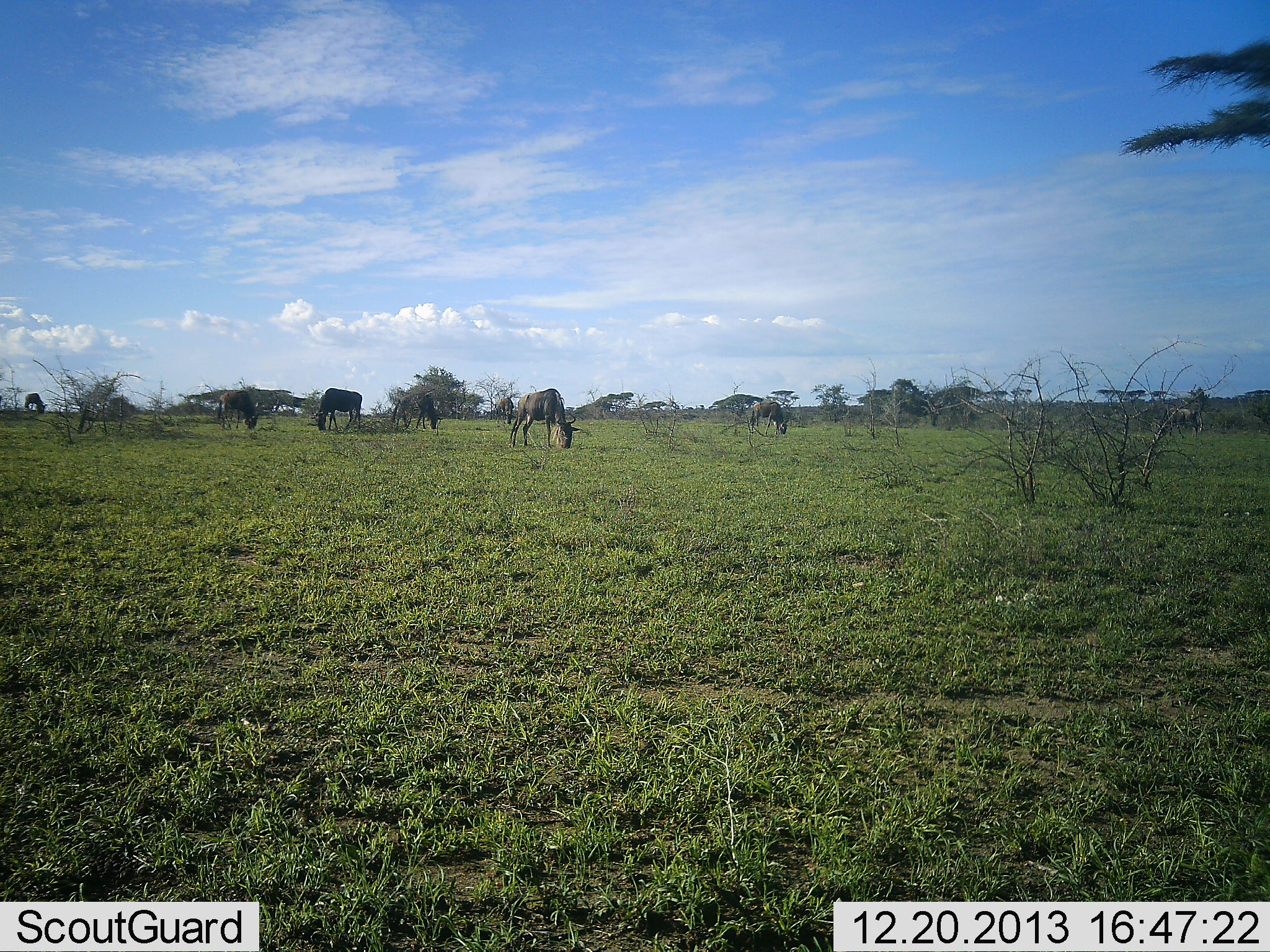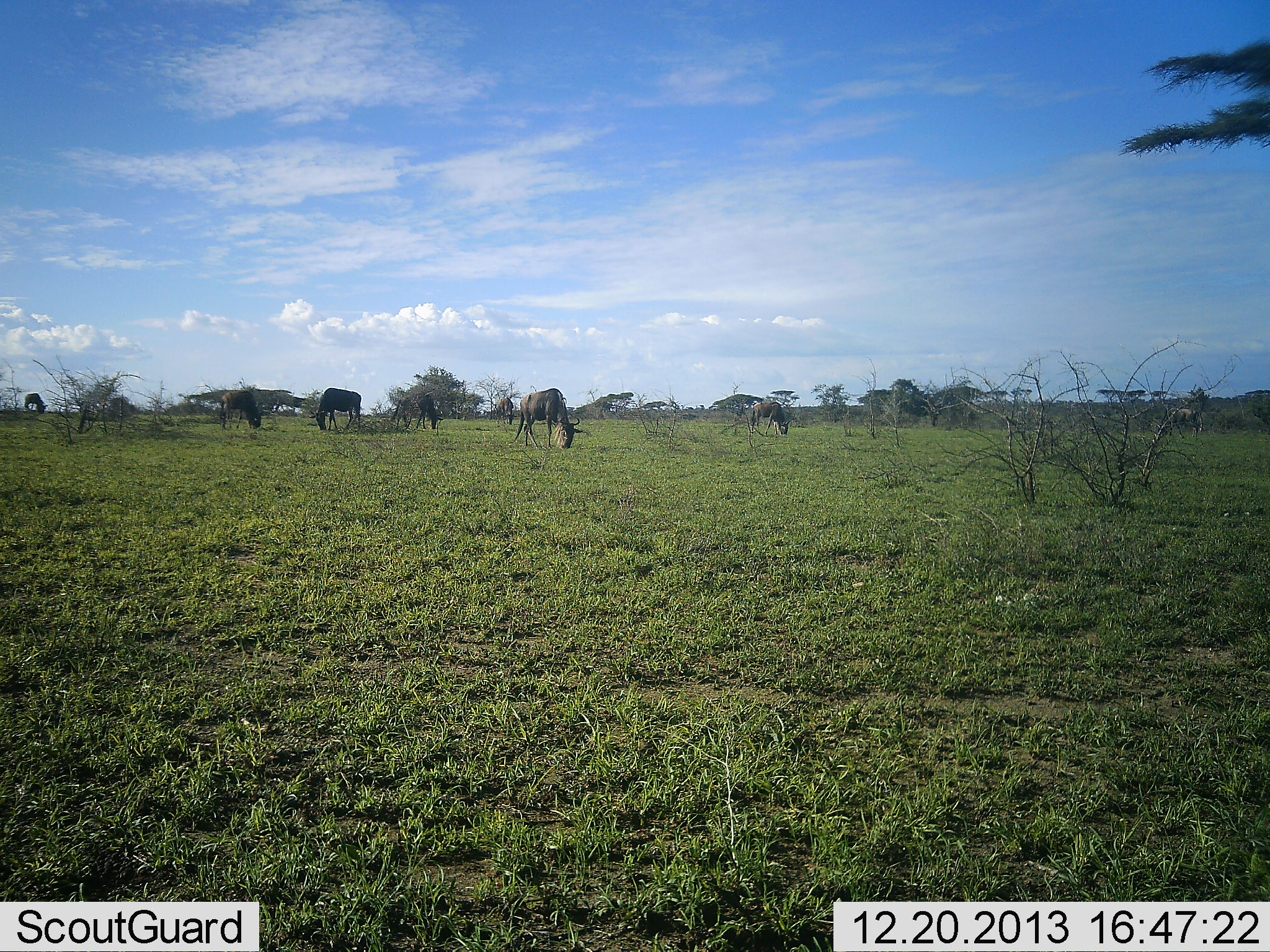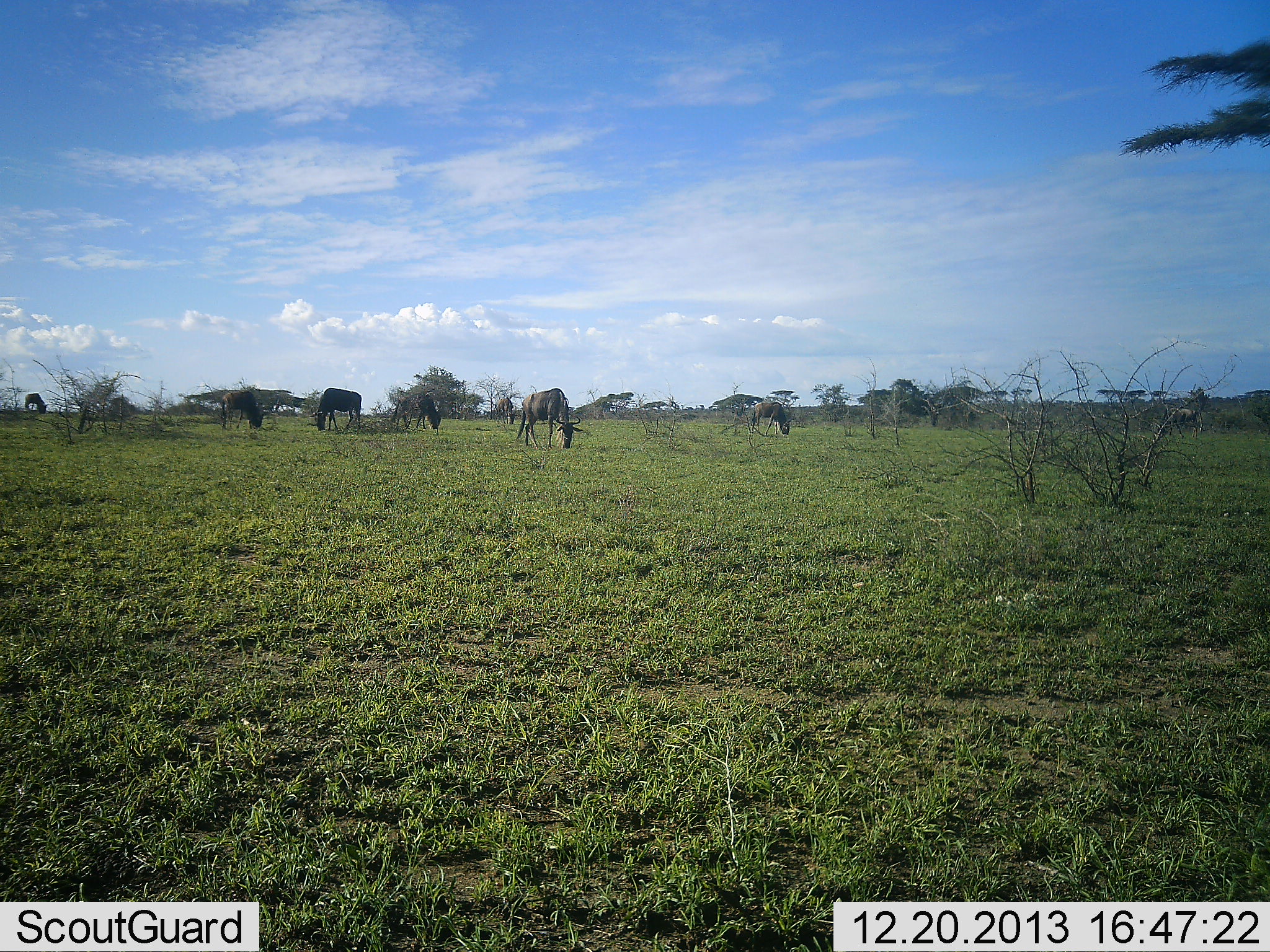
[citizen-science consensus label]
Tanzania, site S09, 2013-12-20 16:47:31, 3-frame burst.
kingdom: Animalia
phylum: Chordata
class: Mammalia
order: Artiodactyla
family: Bovidae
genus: Connochaetes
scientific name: Connochaetes taurinus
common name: blue wildebeest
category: wildebeest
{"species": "wildebeest (blue wildebeest) (Connochaetes taurinus)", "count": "6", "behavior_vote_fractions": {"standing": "20%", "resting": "0%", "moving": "0%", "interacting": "0%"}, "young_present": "0%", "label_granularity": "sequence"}